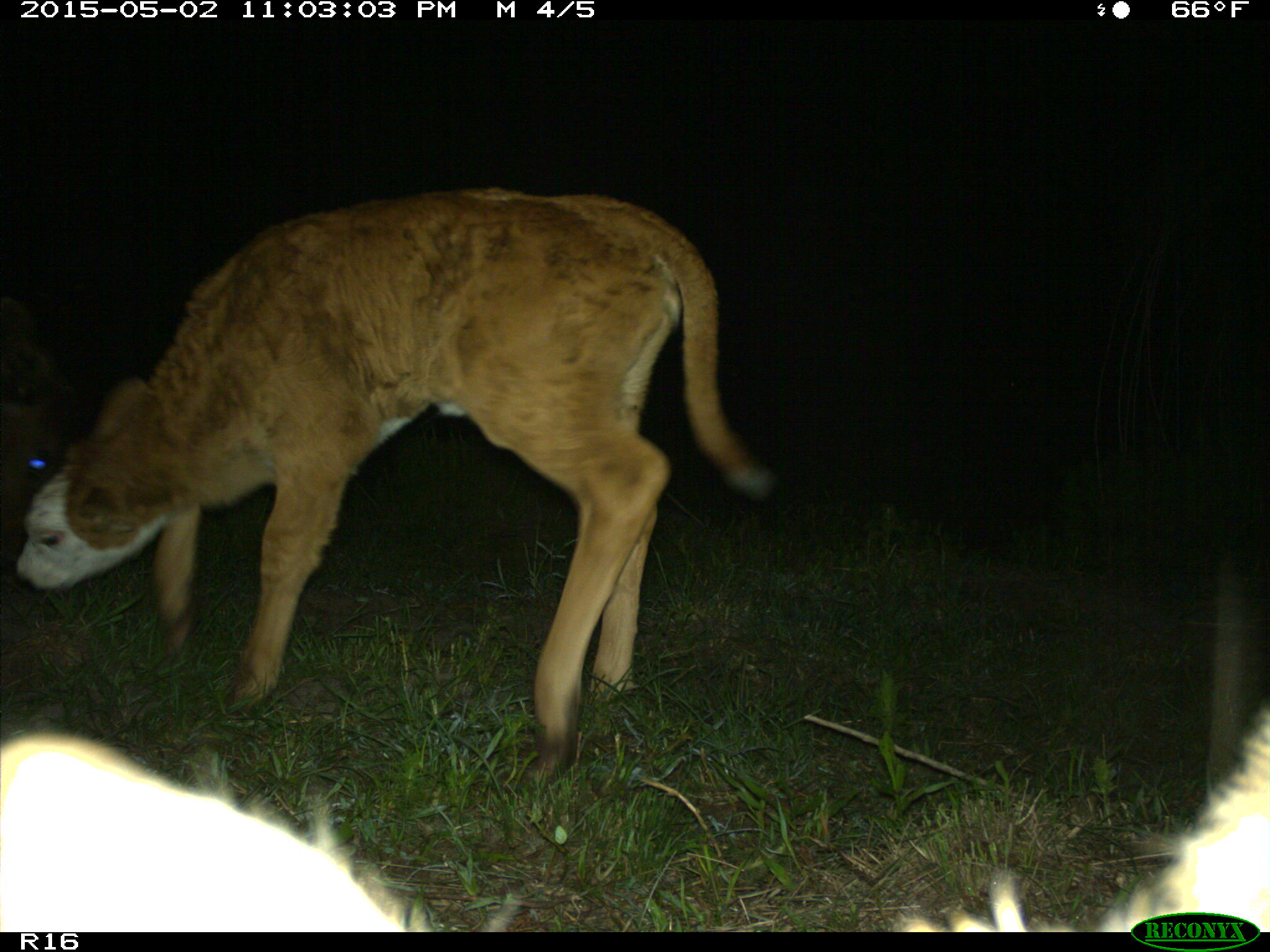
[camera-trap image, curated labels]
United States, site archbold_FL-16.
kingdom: Animalia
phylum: Chordata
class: Mammalia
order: Artiodactyla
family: Bovidae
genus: Bos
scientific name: Bos taurus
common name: domestic cow